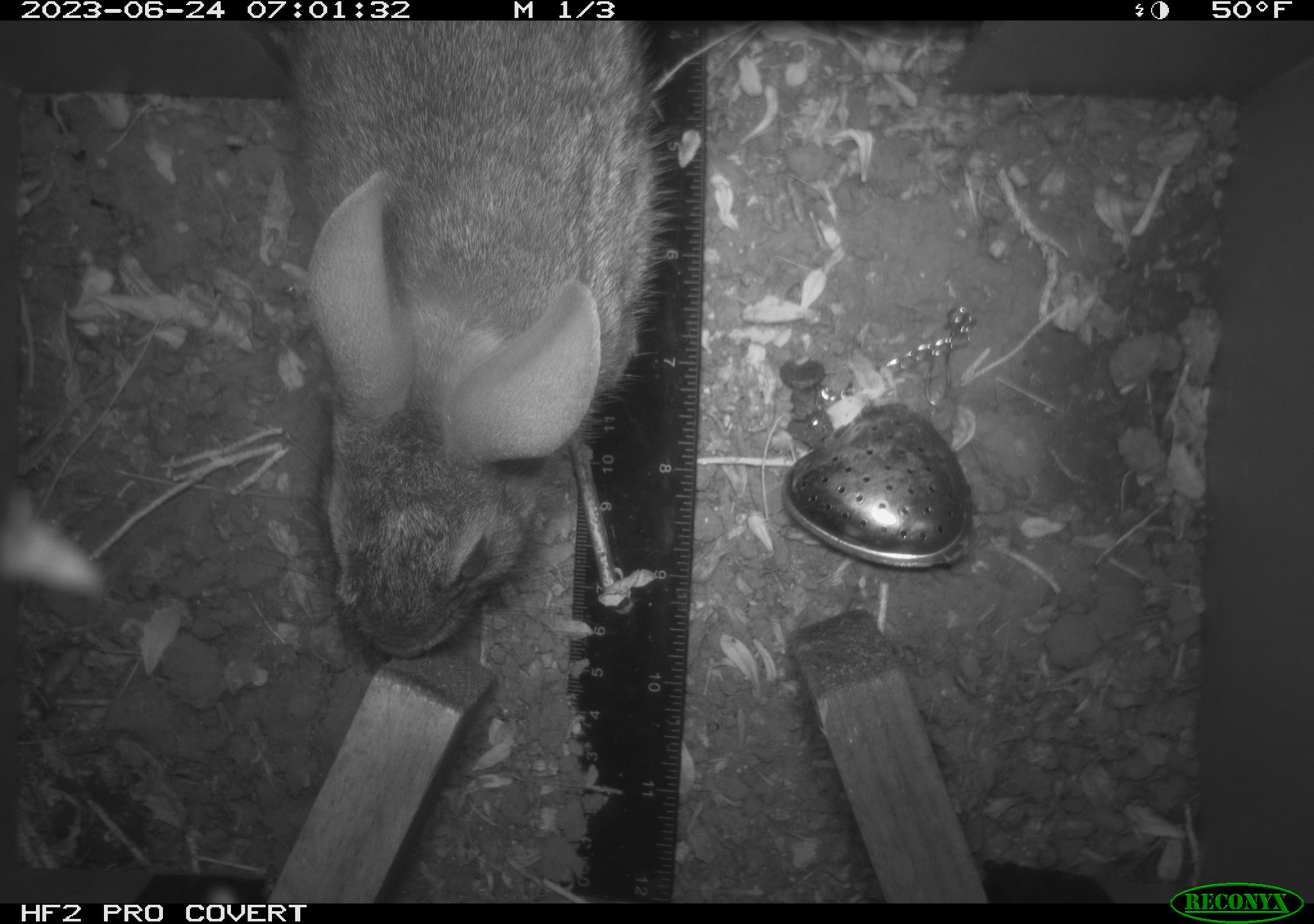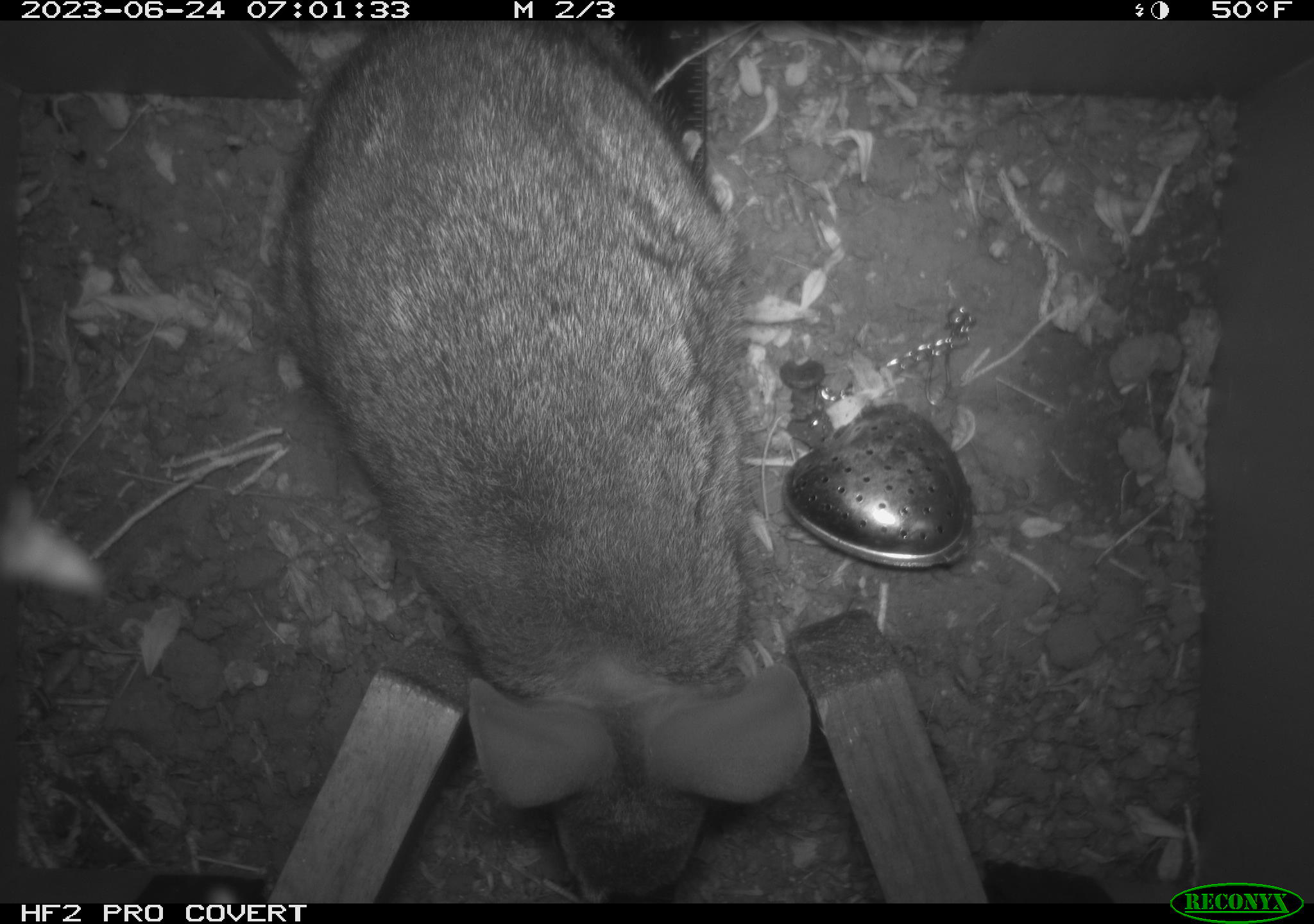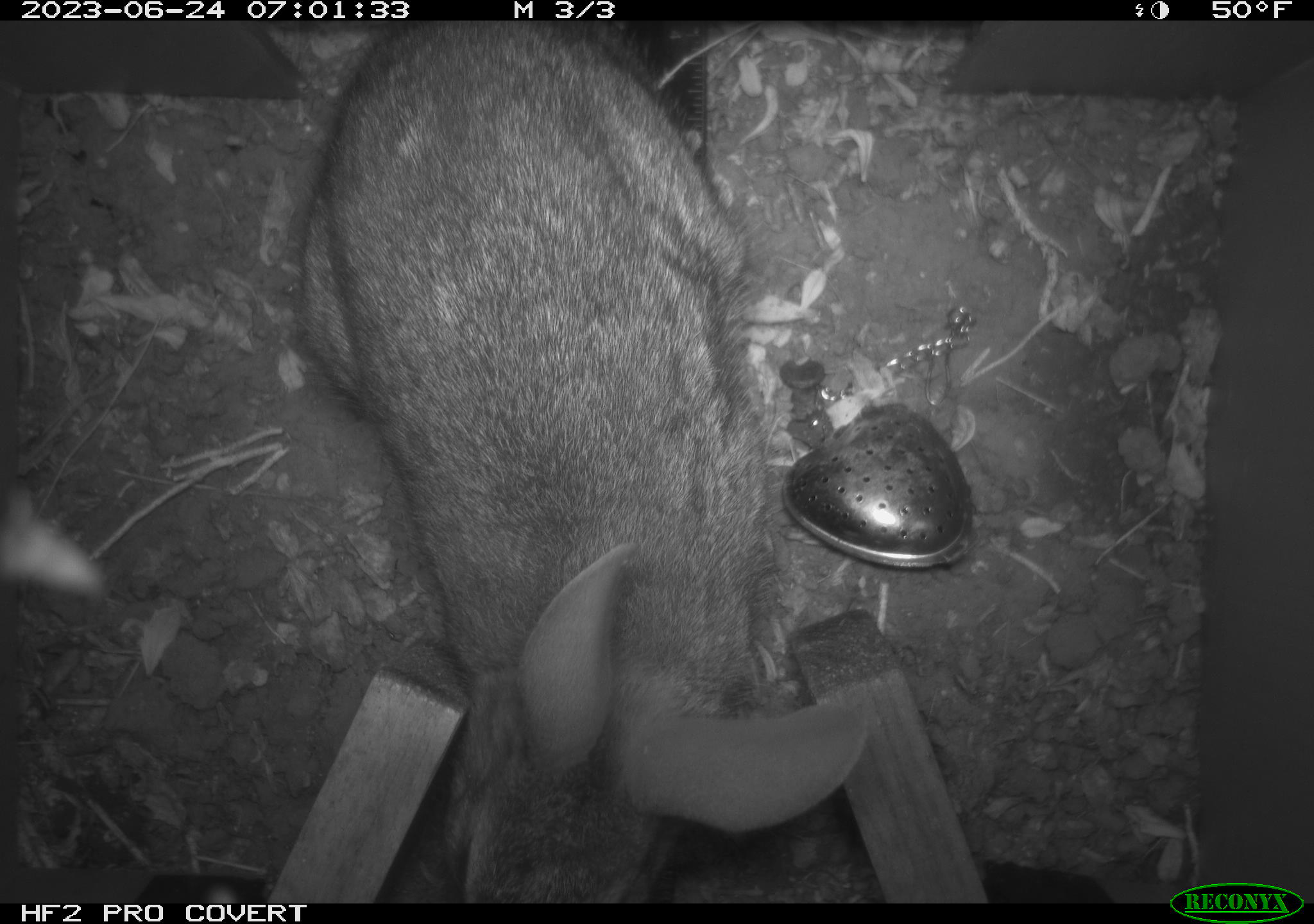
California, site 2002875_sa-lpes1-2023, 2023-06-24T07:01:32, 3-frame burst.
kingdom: Animalia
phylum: Chordata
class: Mammalia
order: Lagomorpha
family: Leporidae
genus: Sylvilagus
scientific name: Sylvilagus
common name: cottontail rabbits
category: sylvilagus species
Sylvilagus species (cottontail rabbits) (Sylvilagus).